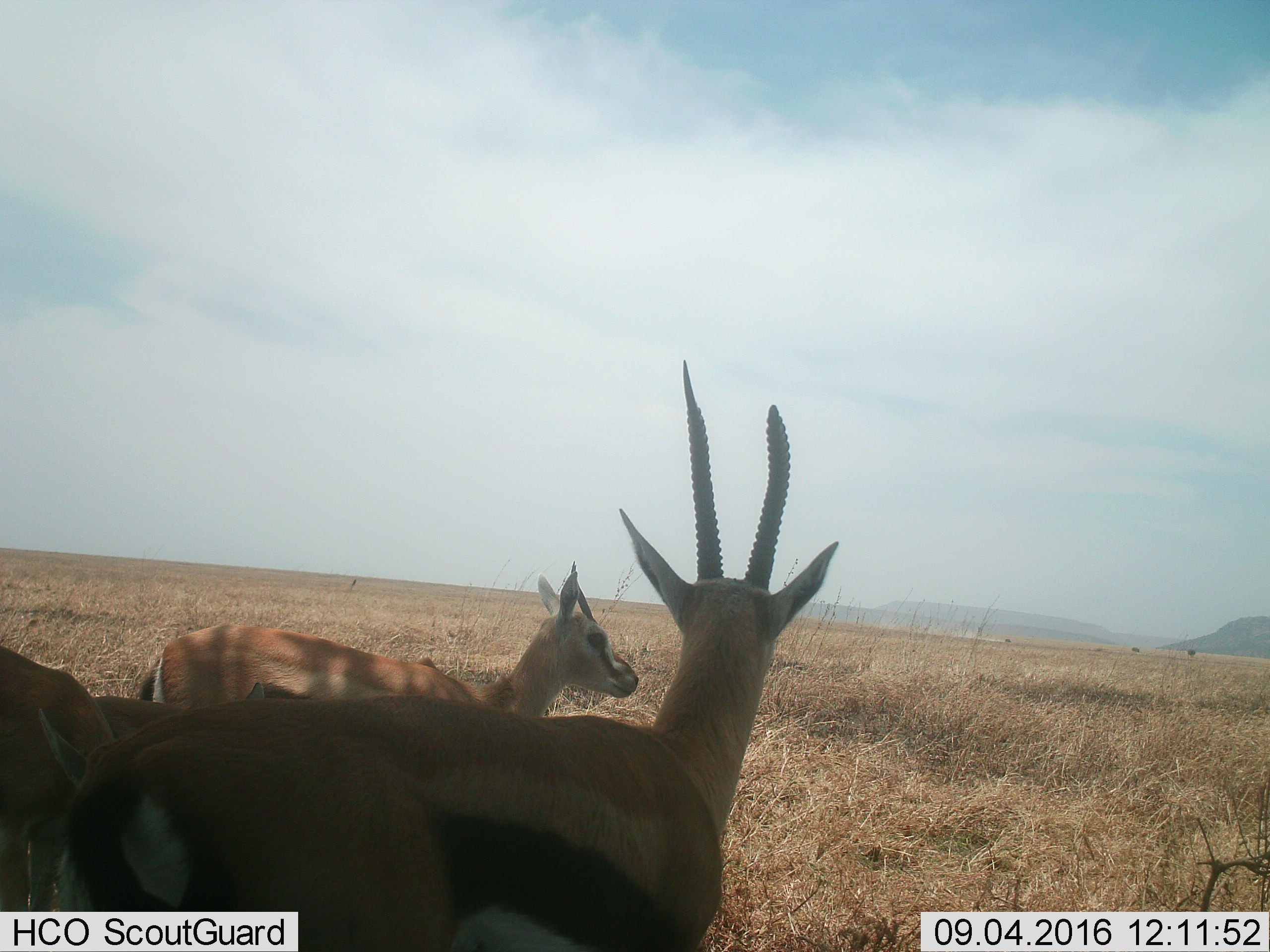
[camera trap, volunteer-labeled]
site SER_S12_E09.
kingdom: Animalia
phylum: Chordata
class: Mammalia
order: Artiodactyla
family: Bovidae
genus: Eudorcas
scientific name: Eudorcas thomsonii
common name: thomson's gazelle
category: gazellethomsons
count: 3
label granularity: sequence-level